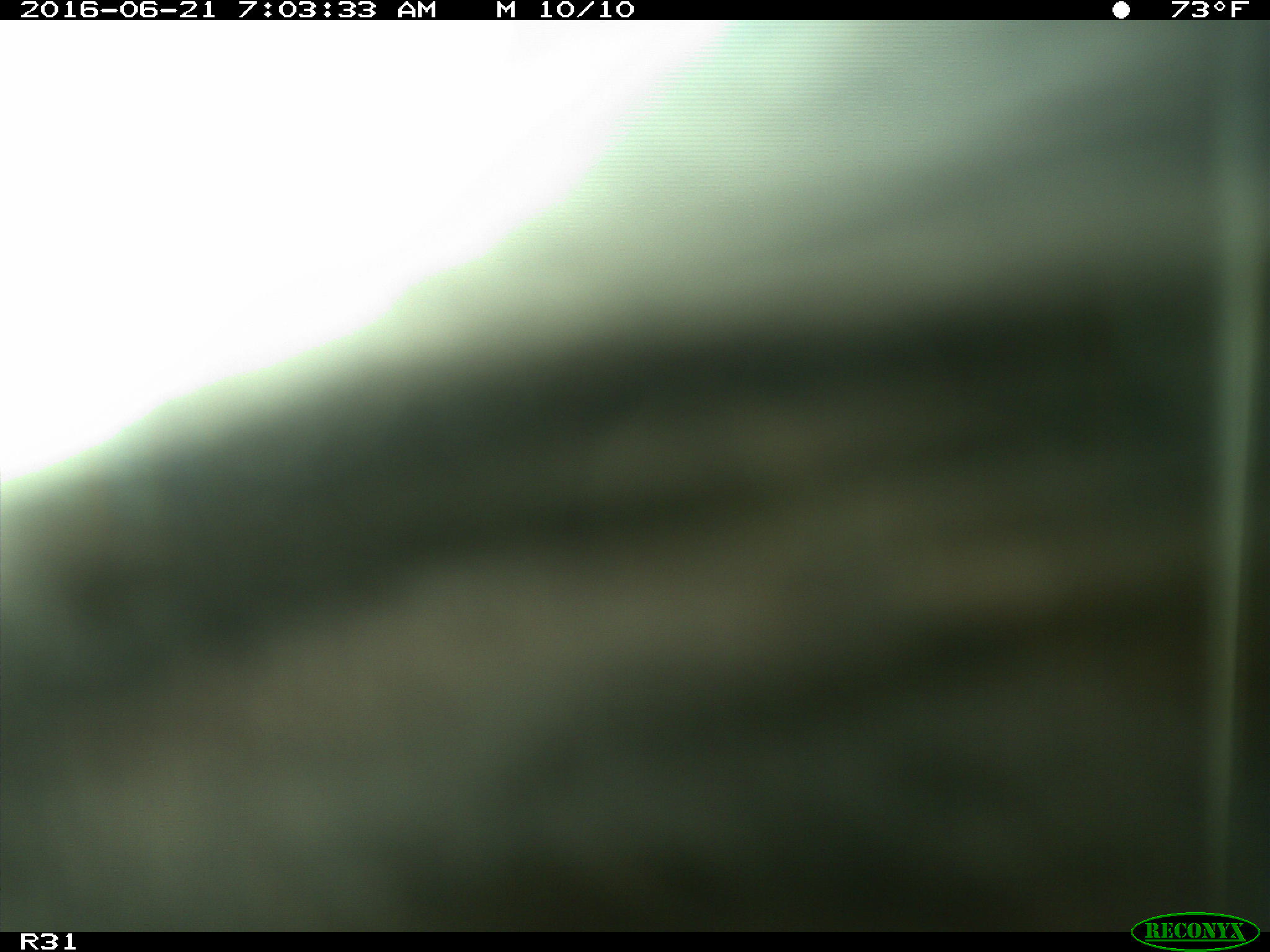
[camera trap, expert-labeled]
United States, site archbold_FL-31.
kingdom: Animalia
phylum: Chordata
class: Mammalia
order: Artiodactyla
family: Bovidae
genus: Bos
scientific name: Bos taurus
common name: domestic cow